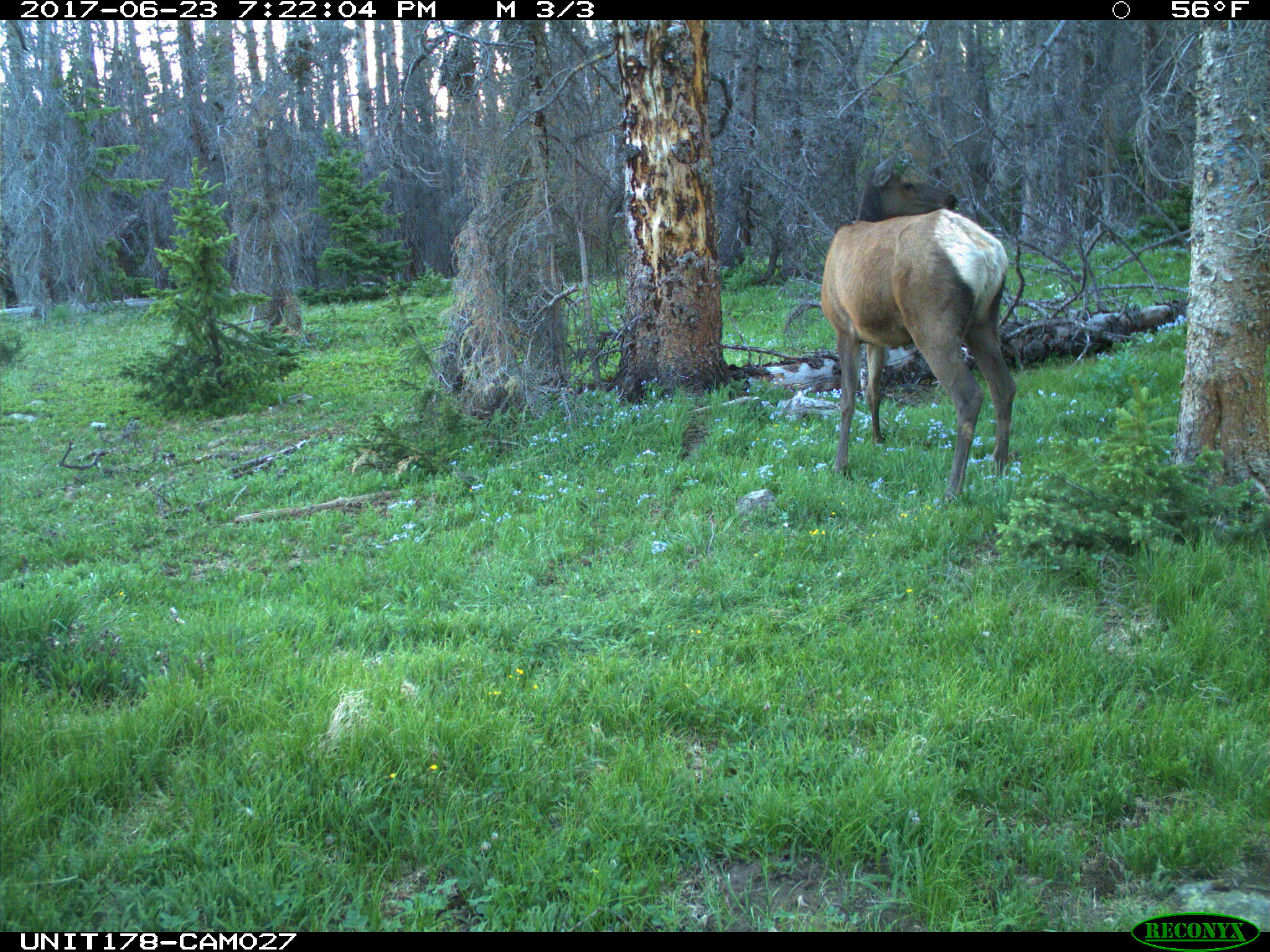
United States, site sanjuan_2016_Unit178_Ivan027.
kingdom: Animalia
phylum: Chordata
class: Mammalia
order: Artiodactyla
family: Cervidae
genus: Cervus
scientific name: Cervus elaphus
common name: red deer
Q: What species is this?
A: Cervus elaphus (red deer).